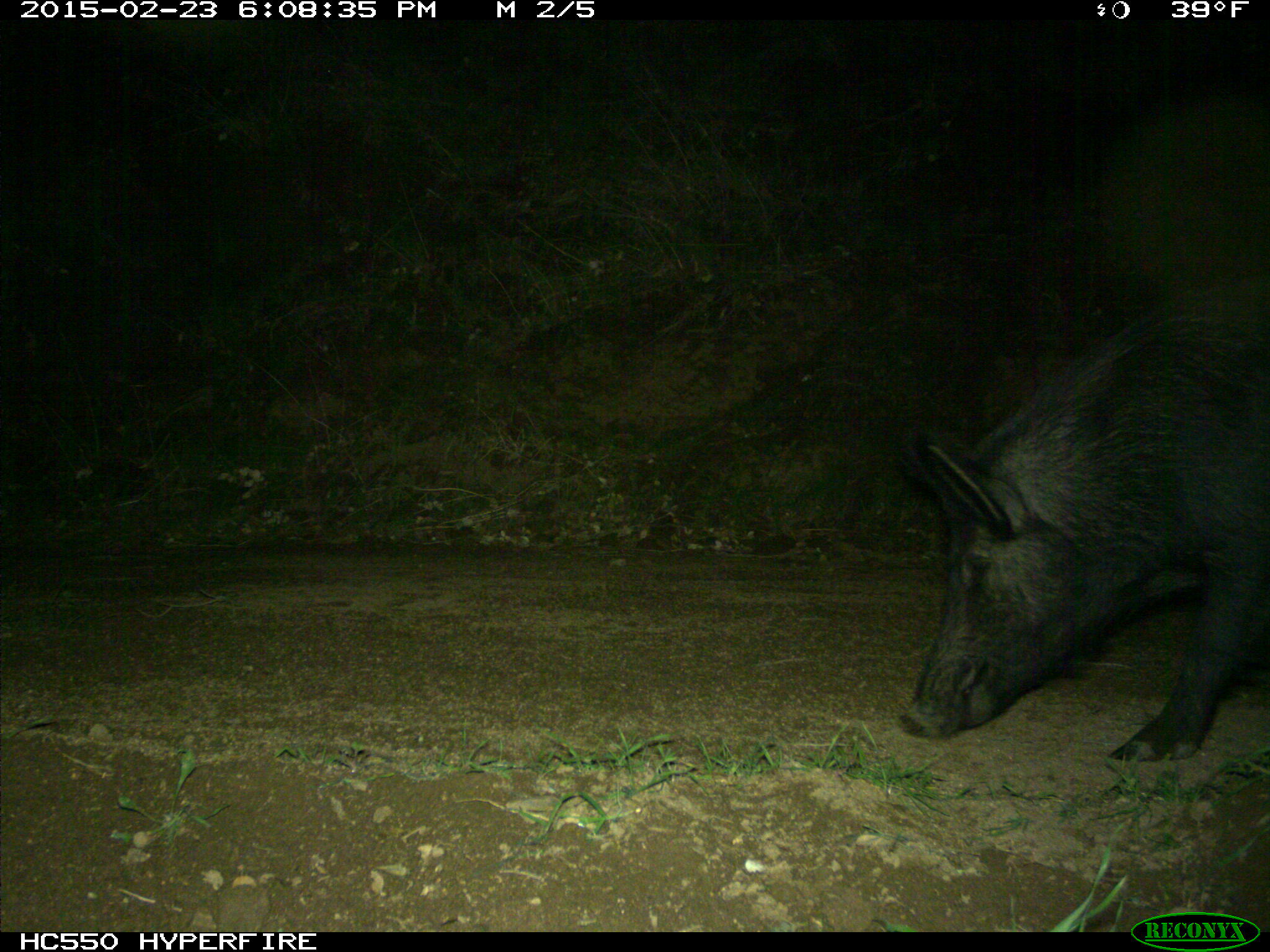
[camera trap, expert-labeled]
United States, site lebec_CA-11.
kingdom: Animalia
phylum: Chordata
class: Mammalia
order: Artiodactyla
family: Suidae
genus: Sus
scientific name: Sus scrofa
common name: wild boar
Sus scrofa (wild boar).